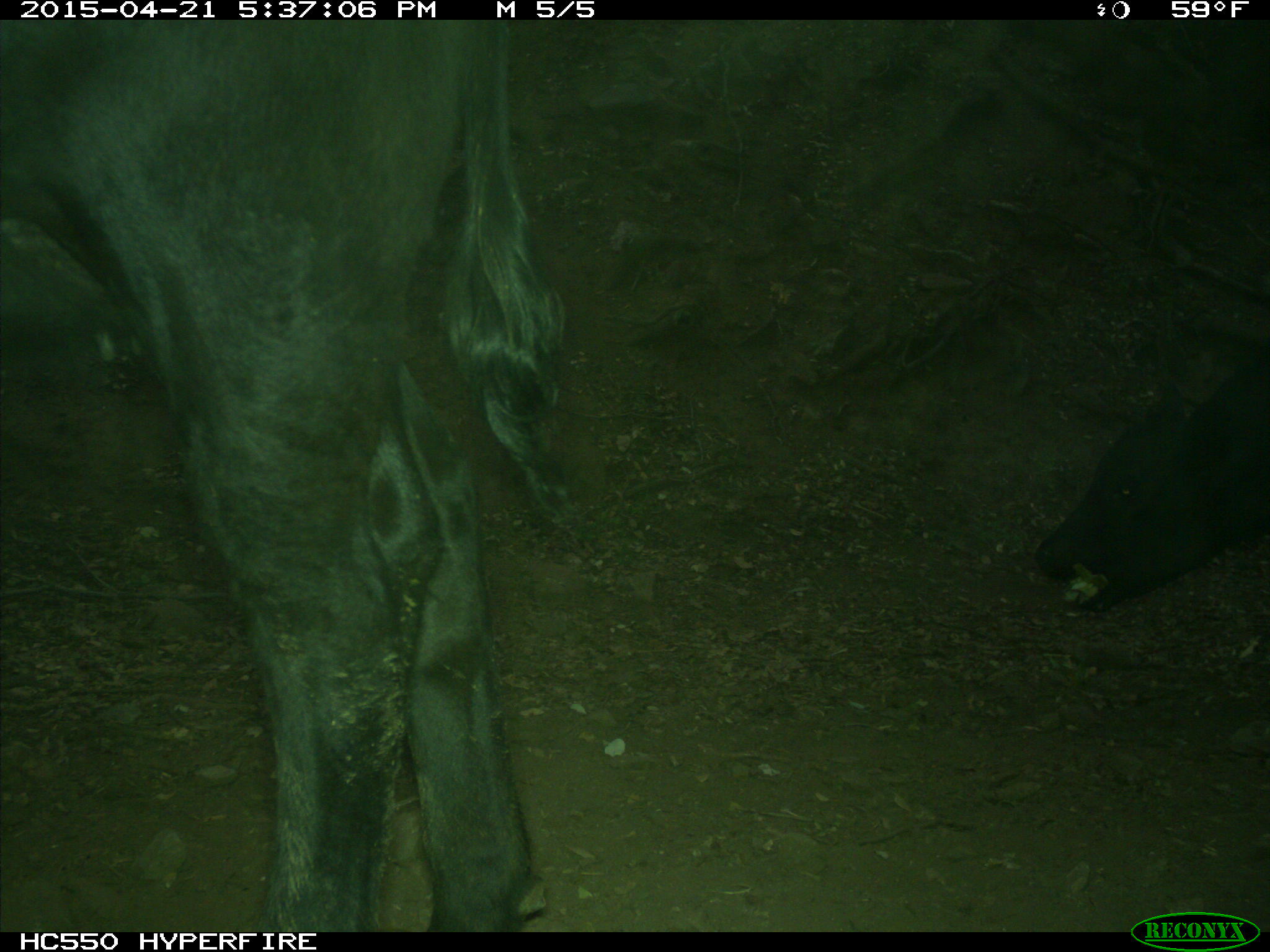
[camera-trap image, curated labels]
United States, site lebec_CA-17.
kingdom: Animalia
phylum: Chordata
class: Mammalia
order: Artiodactyla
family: Bovidae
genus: Bos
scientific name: Bos taurus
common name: domestic cow